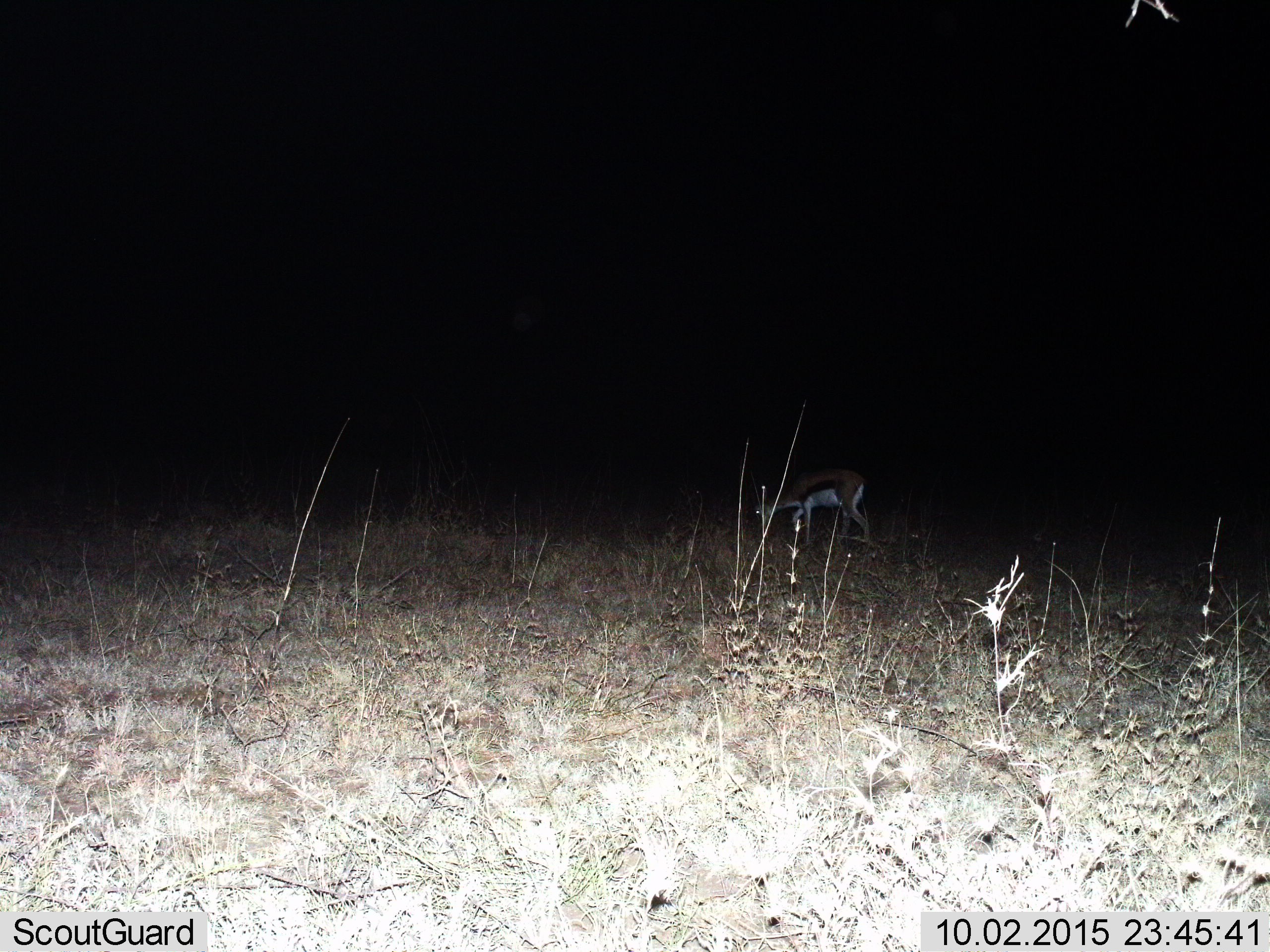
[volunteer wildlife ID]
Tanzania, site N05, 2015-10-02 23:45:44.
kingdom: Animalia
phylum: Chordata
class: Mammalia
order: Artiodactyla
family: Bovidae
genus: Eudorcas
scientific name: Eudorcas thomsonii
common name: thomson's gazelle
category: gazellethomsons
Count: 1.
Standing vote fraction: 14%.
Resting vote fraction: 0%.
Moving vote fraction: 43%.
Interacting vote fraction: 0%.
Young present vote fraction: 0%.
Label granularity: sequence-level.